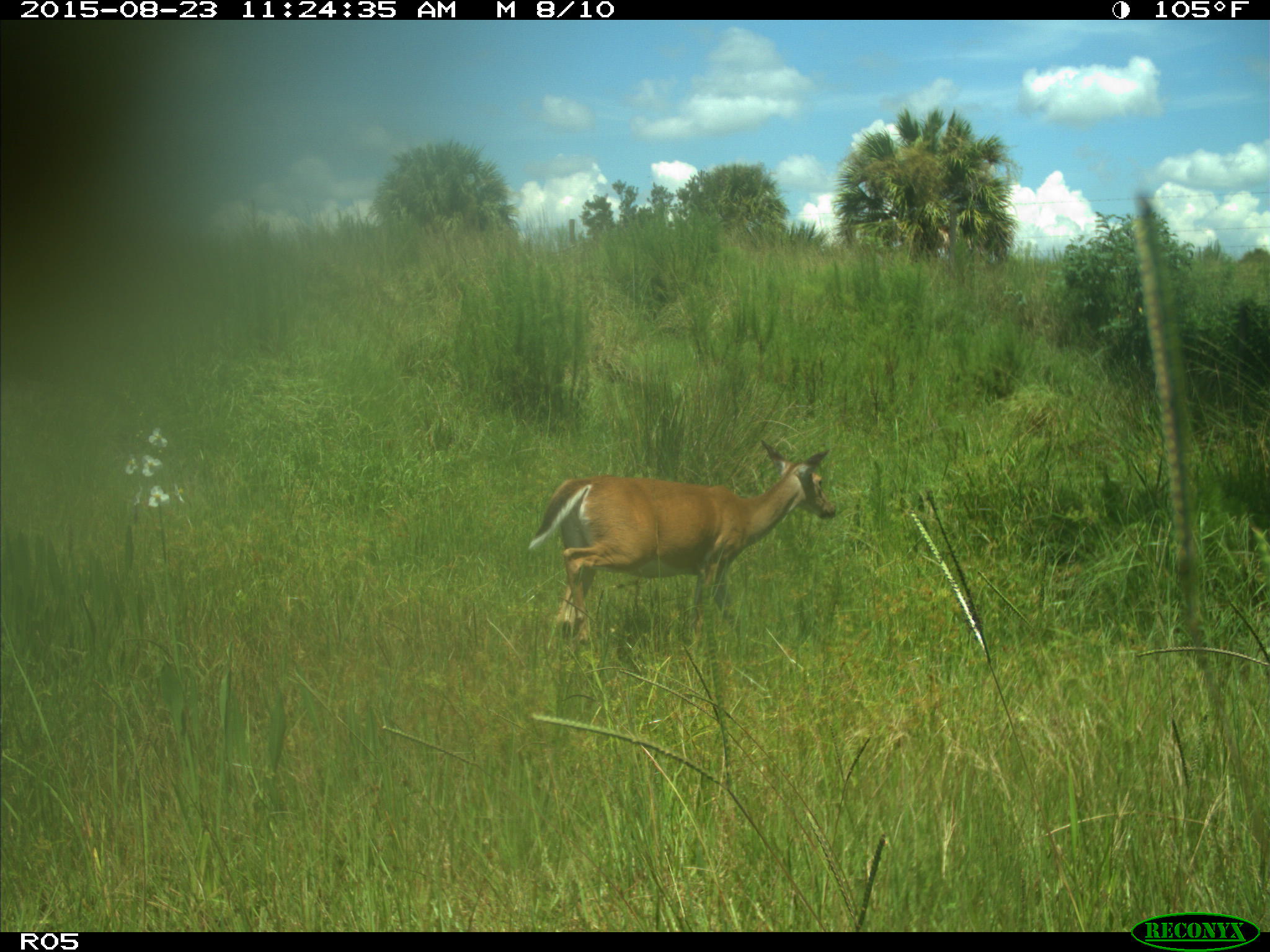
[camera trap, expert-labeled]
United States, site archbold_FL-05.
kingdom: Animalia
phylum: Chordata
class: Mammalia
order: Artiodactyla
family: Cervidae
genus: Odocoileus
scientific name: Odocoileus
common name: deer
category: unidentified deer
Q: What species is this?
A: Unidentified deer (deer) (Odocoileus).